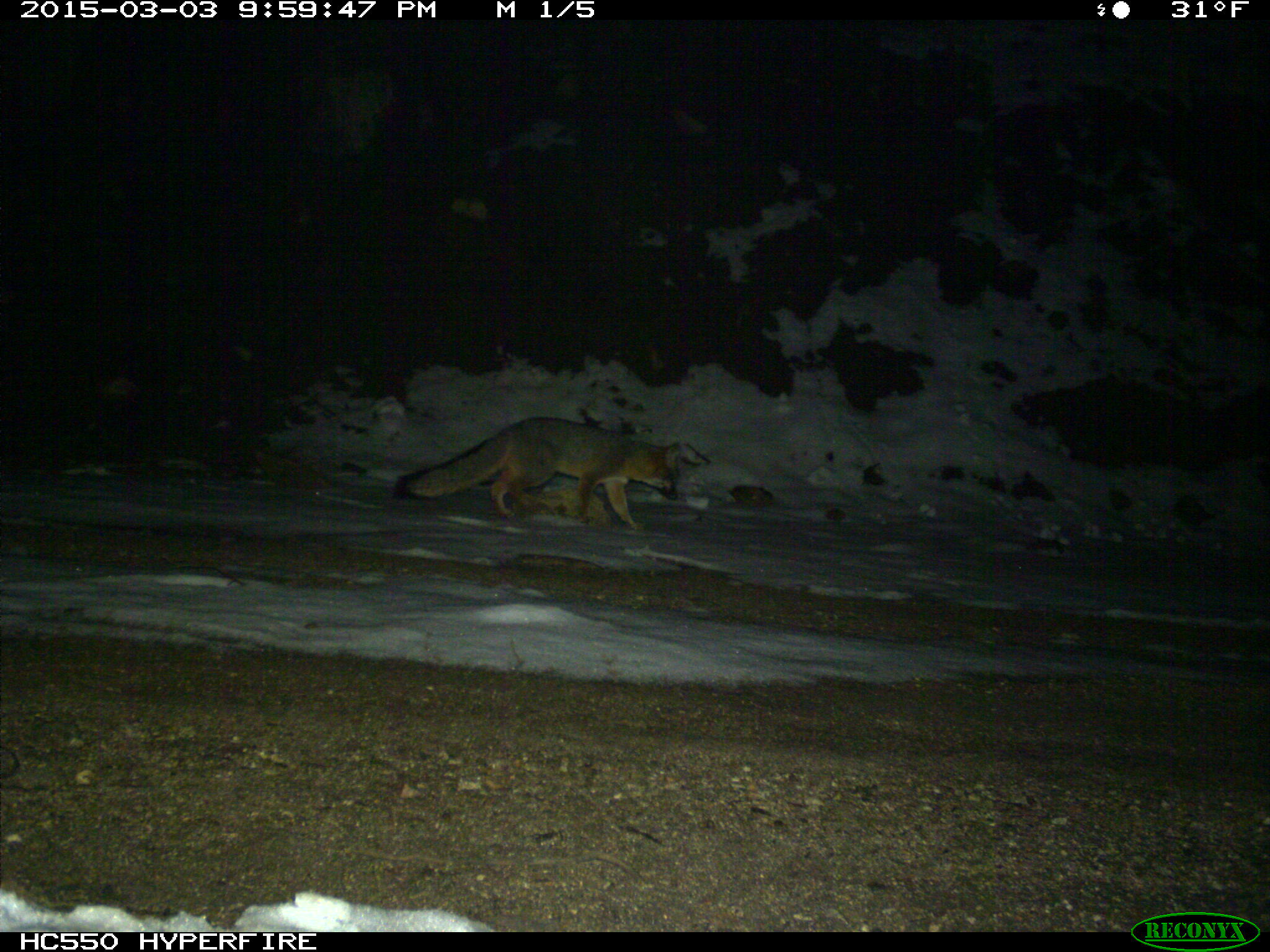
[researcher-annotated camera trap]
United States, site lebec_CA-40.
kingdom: Animalia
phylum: Chordata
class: Mammalia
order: Carnivora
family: Canidae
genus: Urocyon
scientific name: Urocyon cinereoargenteus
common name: gray fox